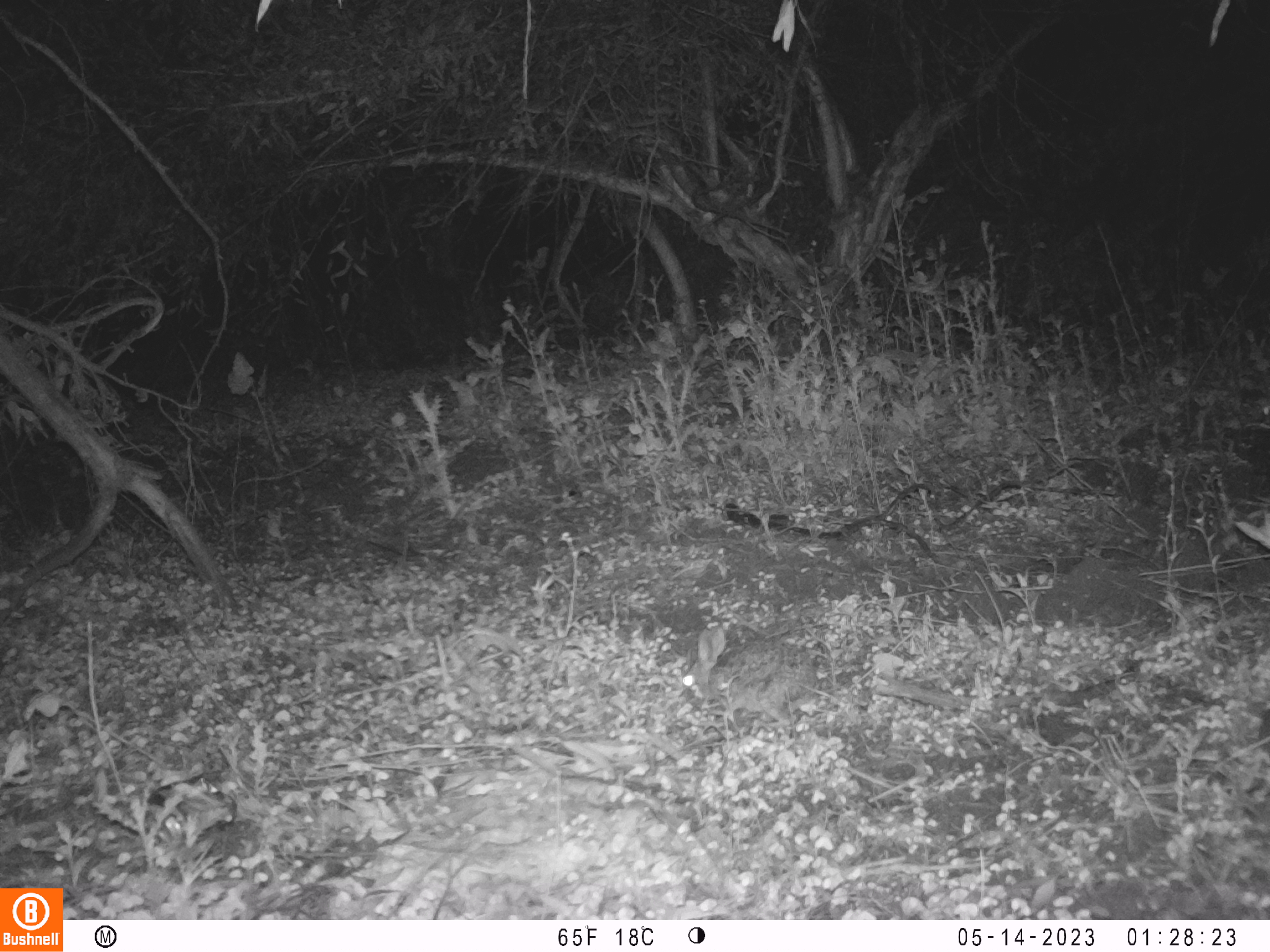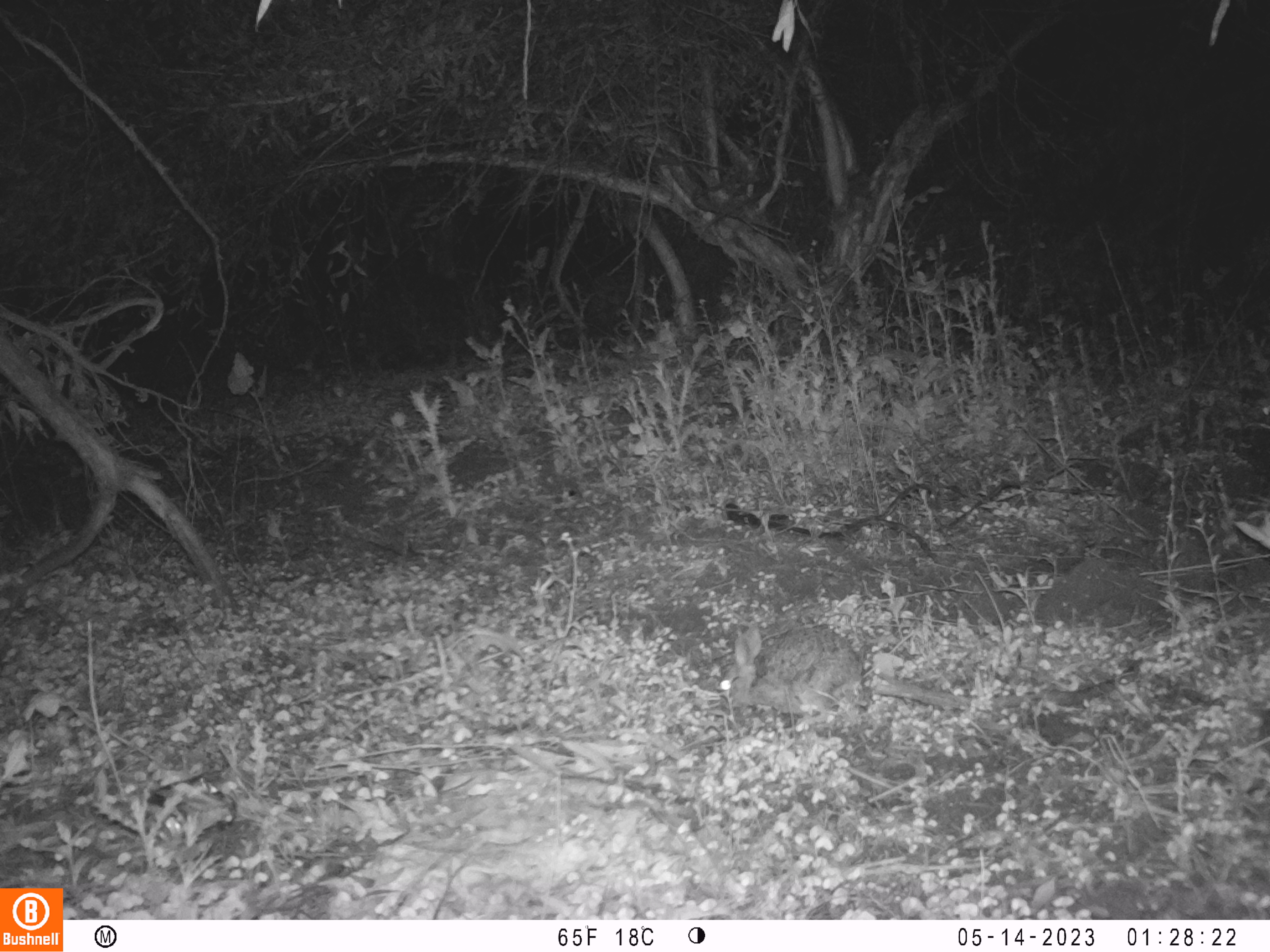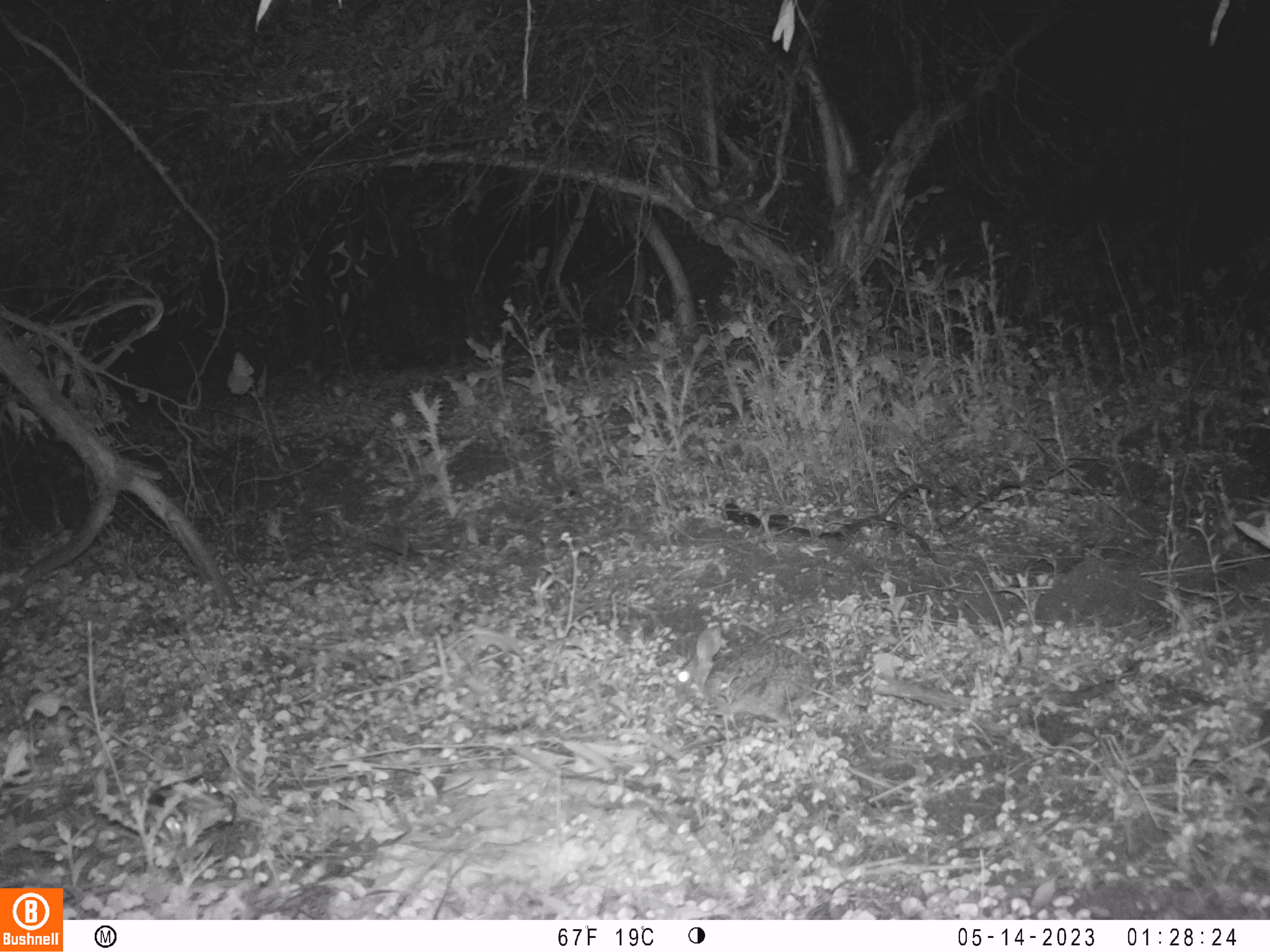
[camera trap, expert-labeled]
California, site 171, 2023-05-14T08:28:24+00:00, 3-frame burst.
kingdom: Animalia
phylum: Chordata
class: Mammalia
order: Lagomorpha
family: Leporidae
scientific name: Leporidae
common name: rabbit